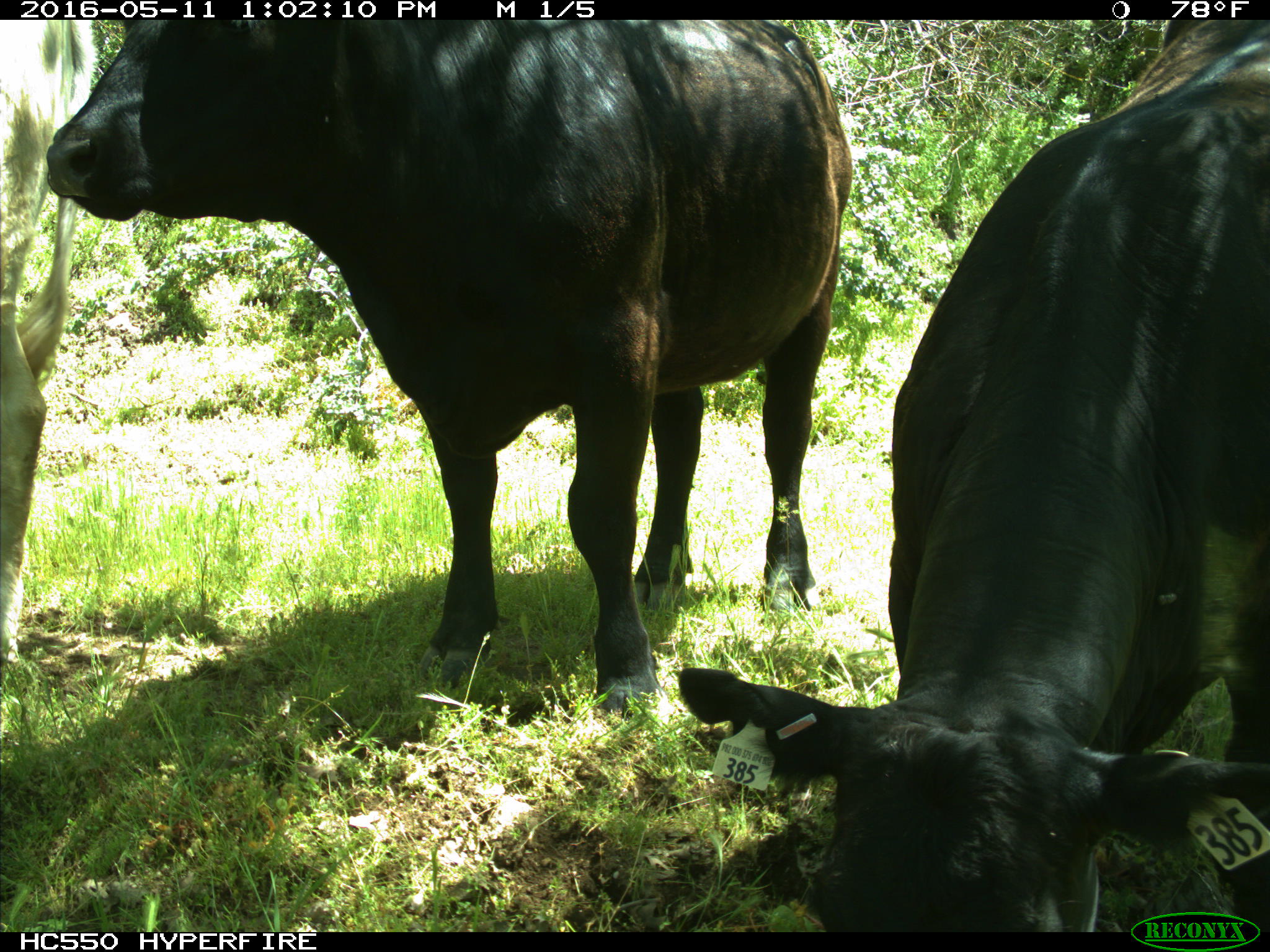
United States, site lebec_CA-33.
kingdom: Animalia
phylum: Chordata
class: Mammalia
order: Artiodactyla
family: Bovidae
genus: Bos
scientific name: Bos taurus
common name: domestic cow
Bos taurus (domestic cow).